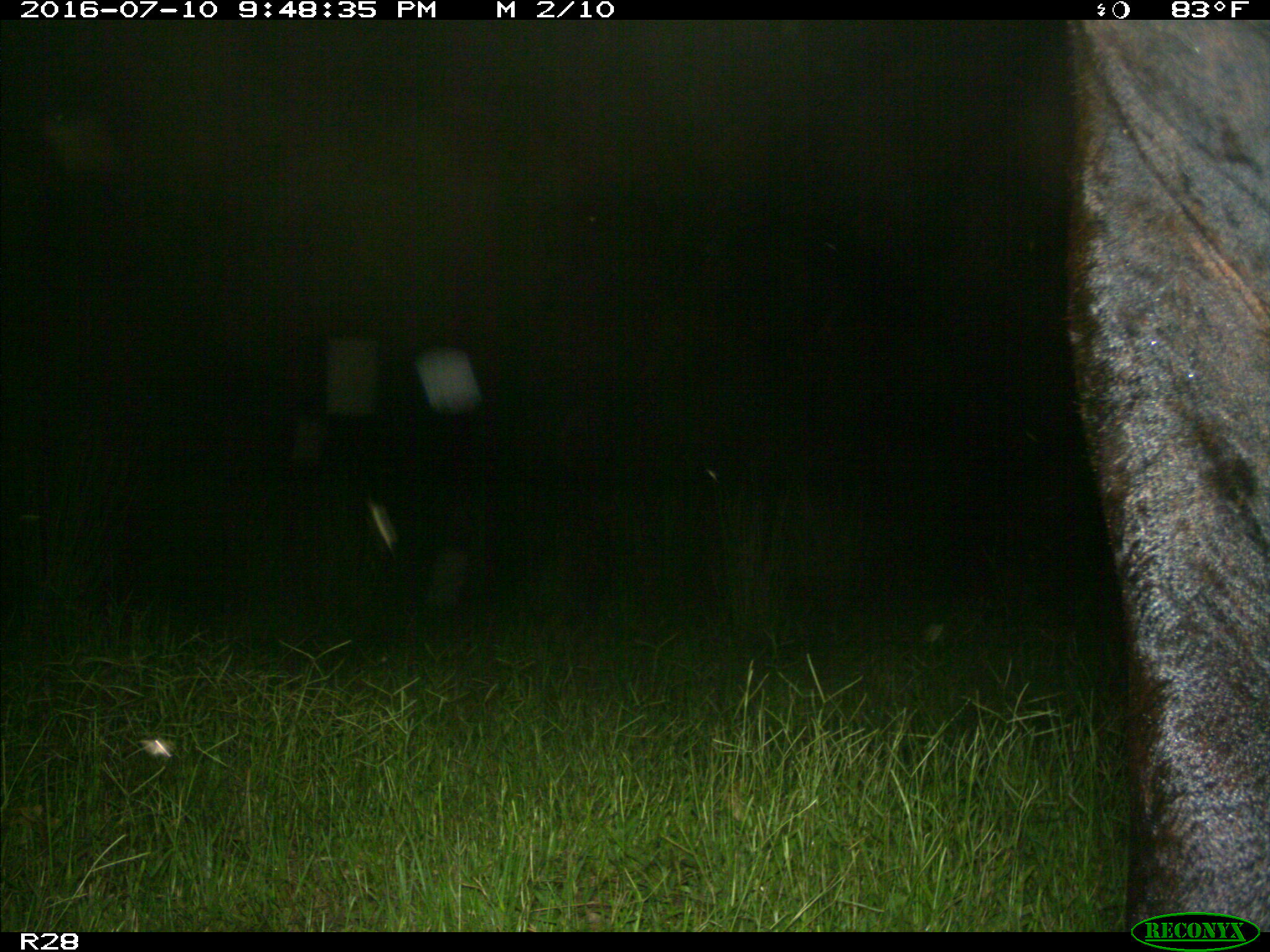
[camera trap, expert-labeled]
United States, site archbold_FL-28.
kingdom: Animalia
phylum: Chordata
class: Mammalia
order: Artiodactyla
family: Bovidae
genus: Bos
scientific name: Bos taurus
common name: domestic cow